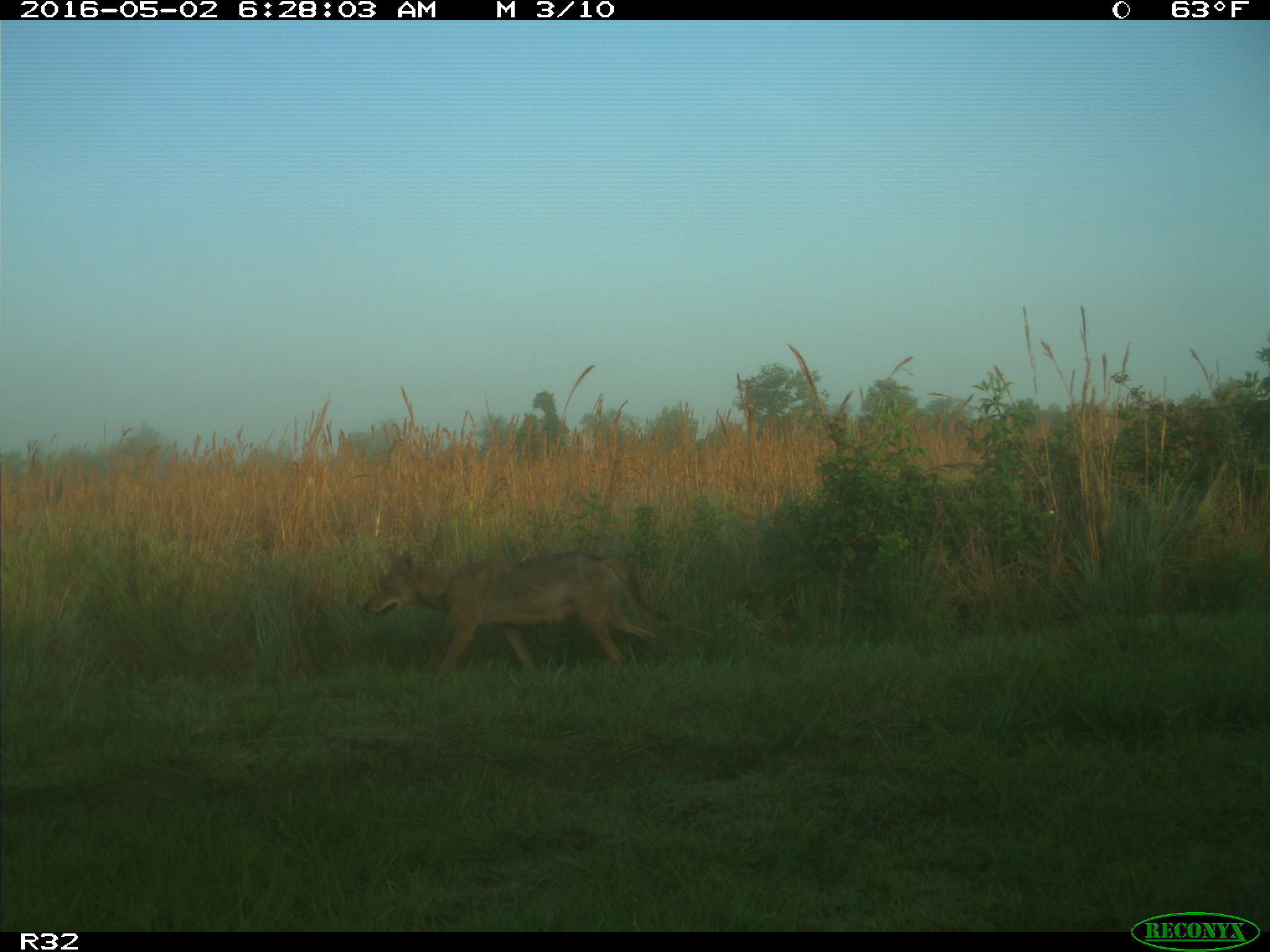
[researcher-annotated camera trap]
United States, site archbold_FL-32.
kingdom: Animalia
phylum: Chordata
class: Mammalia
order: Carnivora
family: Canidae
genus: Canis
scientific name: Canis latrans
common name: coyote